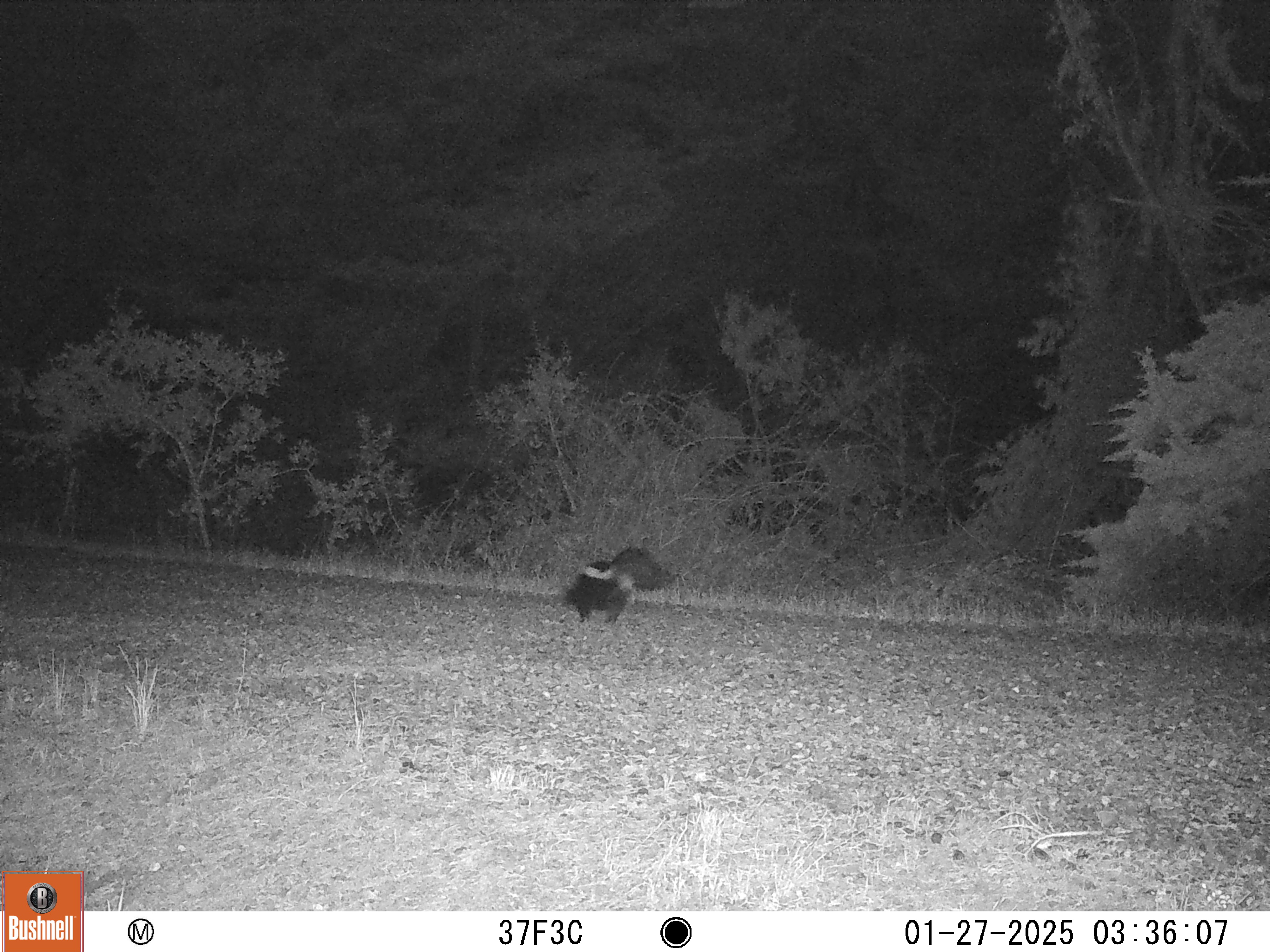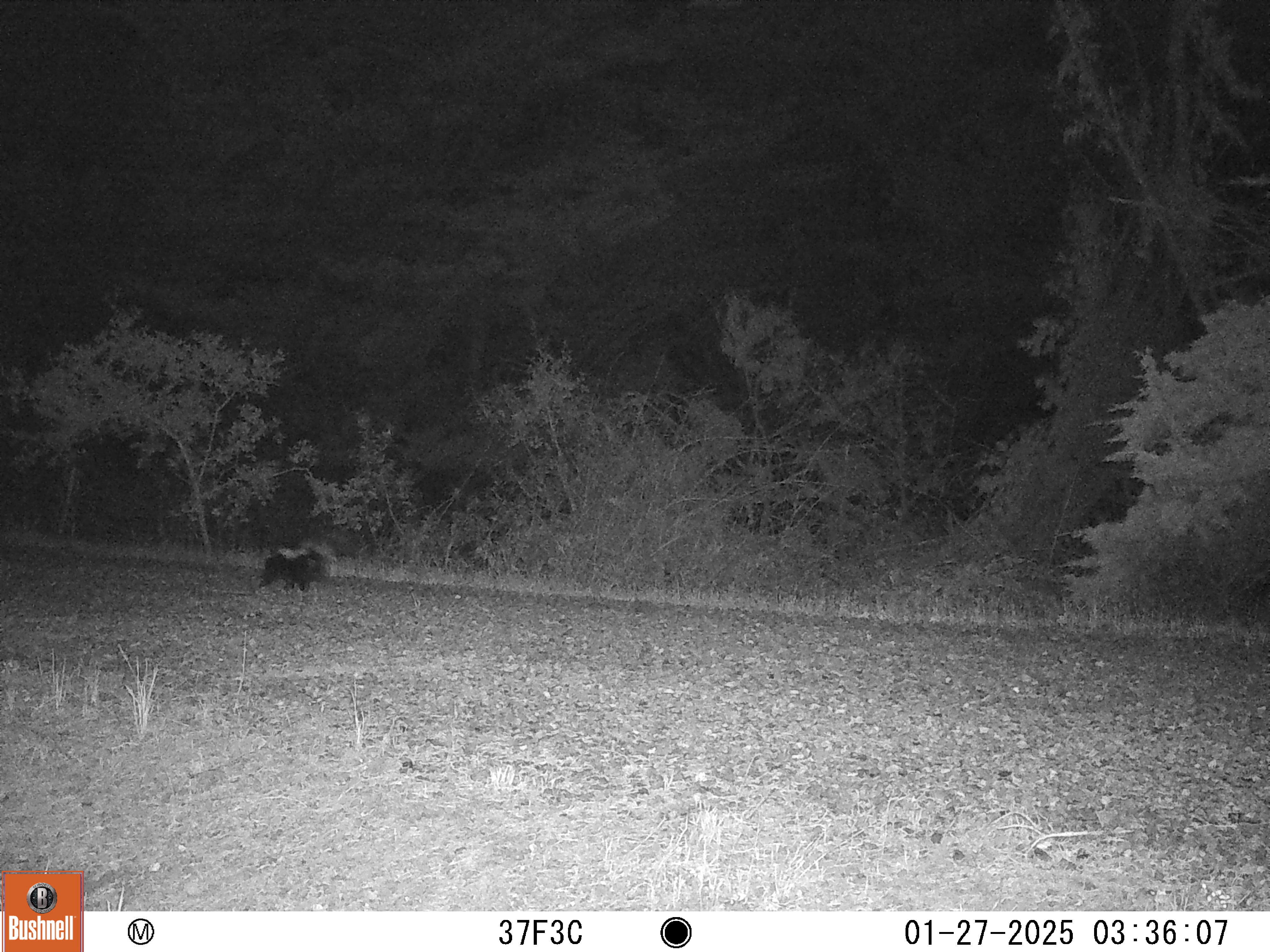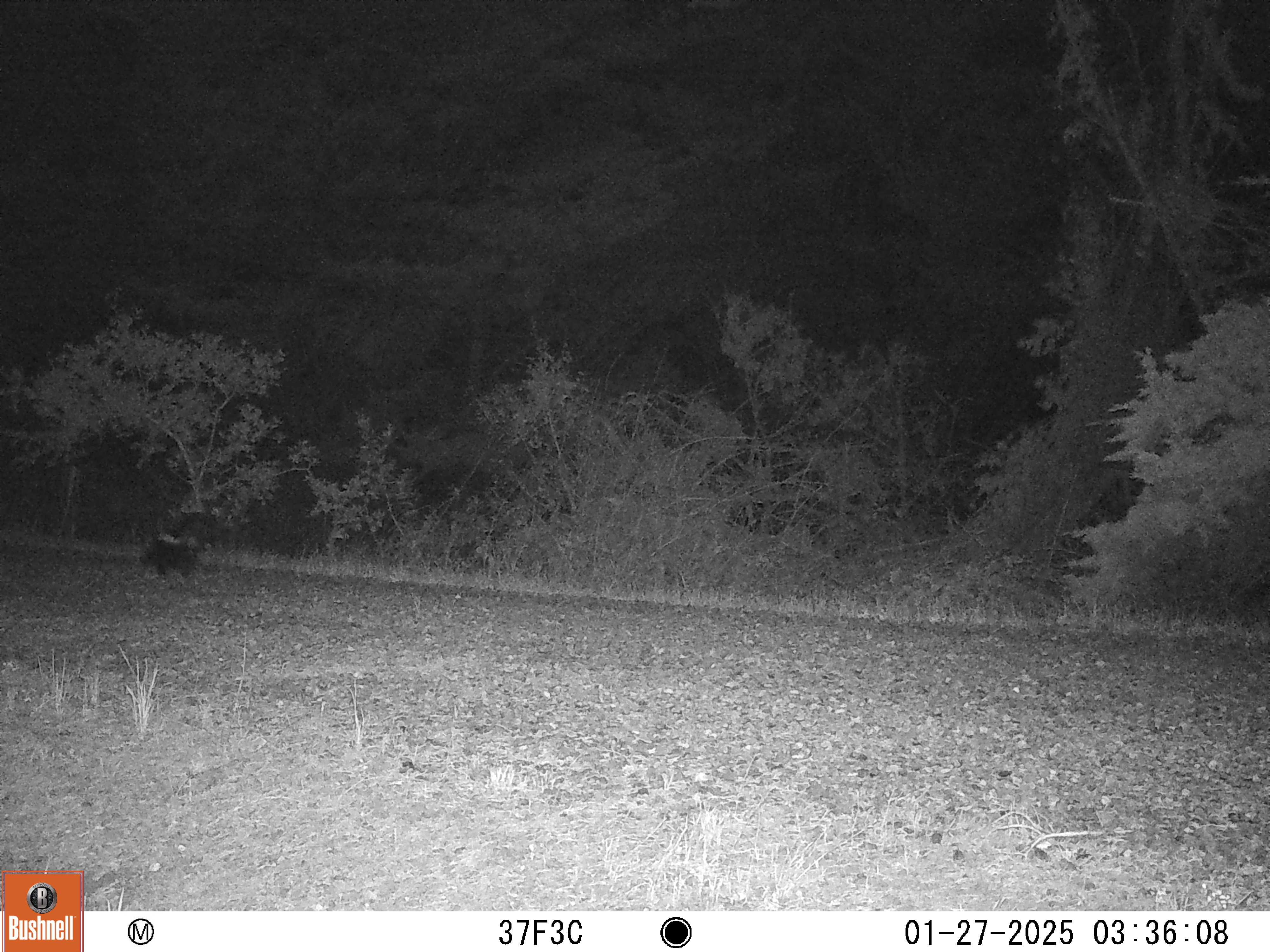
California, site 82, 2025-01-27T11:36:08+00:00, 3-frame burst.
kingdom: Animalia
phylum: Chordata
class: Mammalia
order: Carnivora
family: Mephitidae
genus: Mephitis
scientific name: Mephitis mephitis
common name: striped skunk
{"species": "striped skunk (Mephitis mephitis)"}